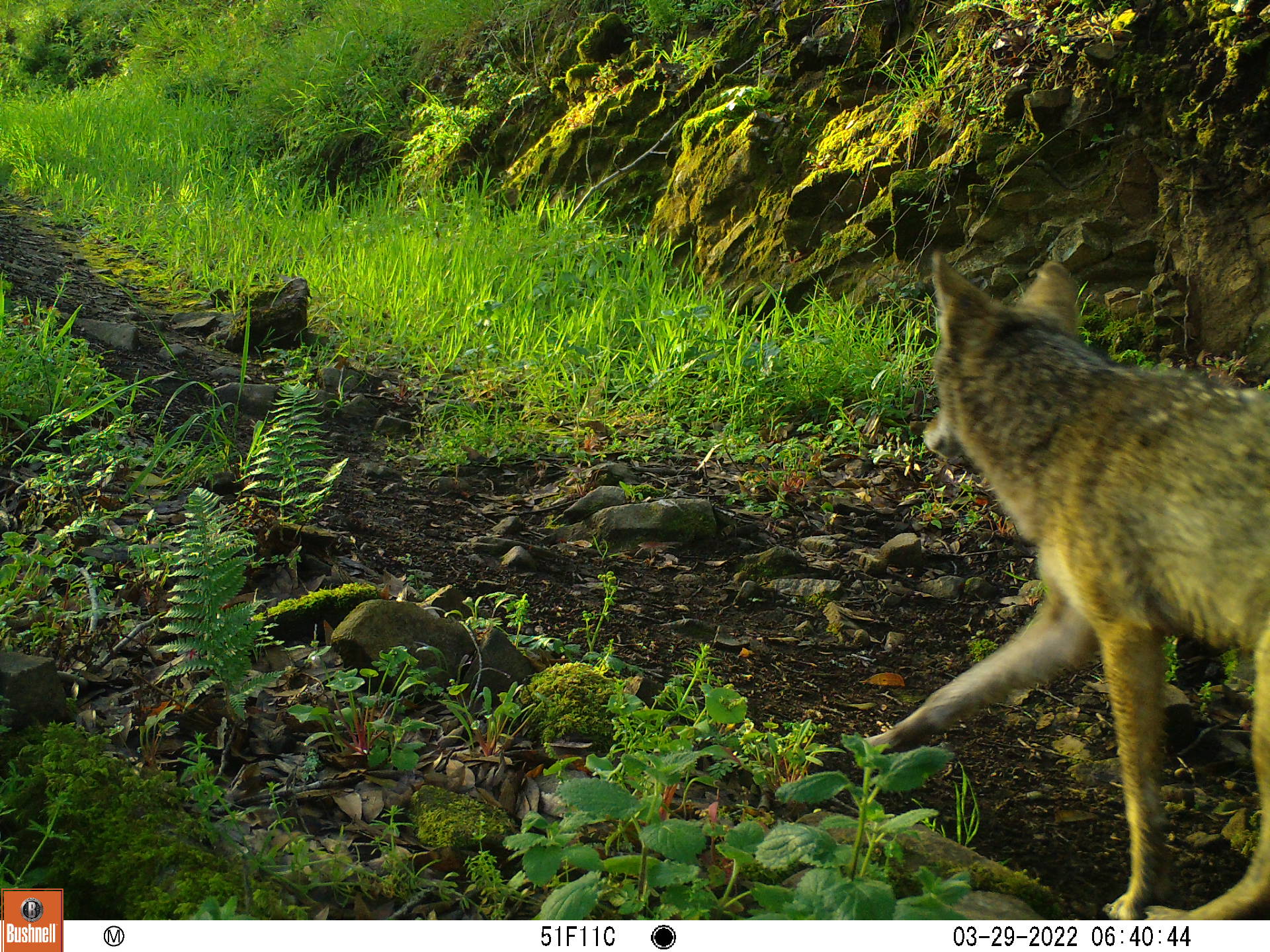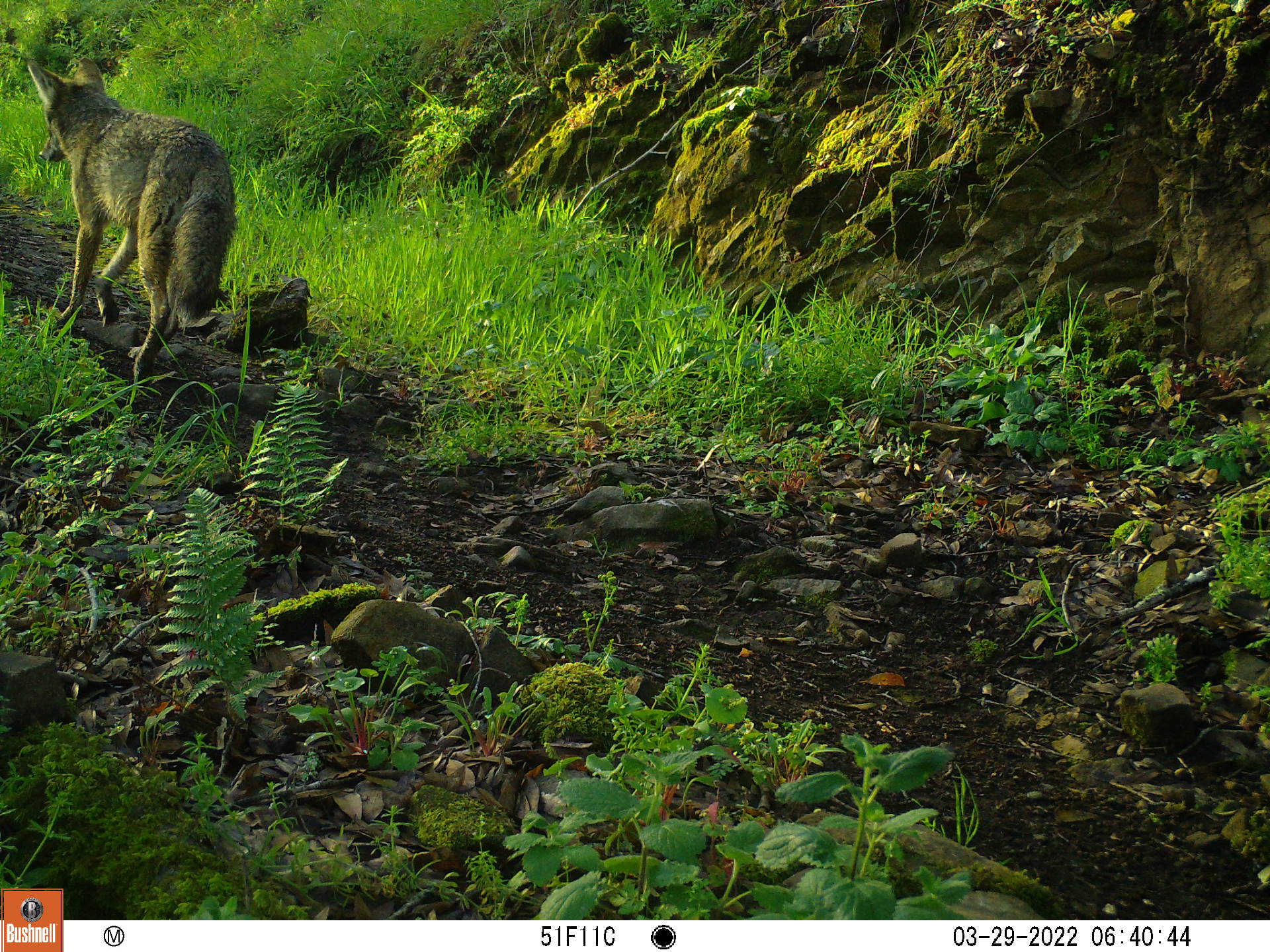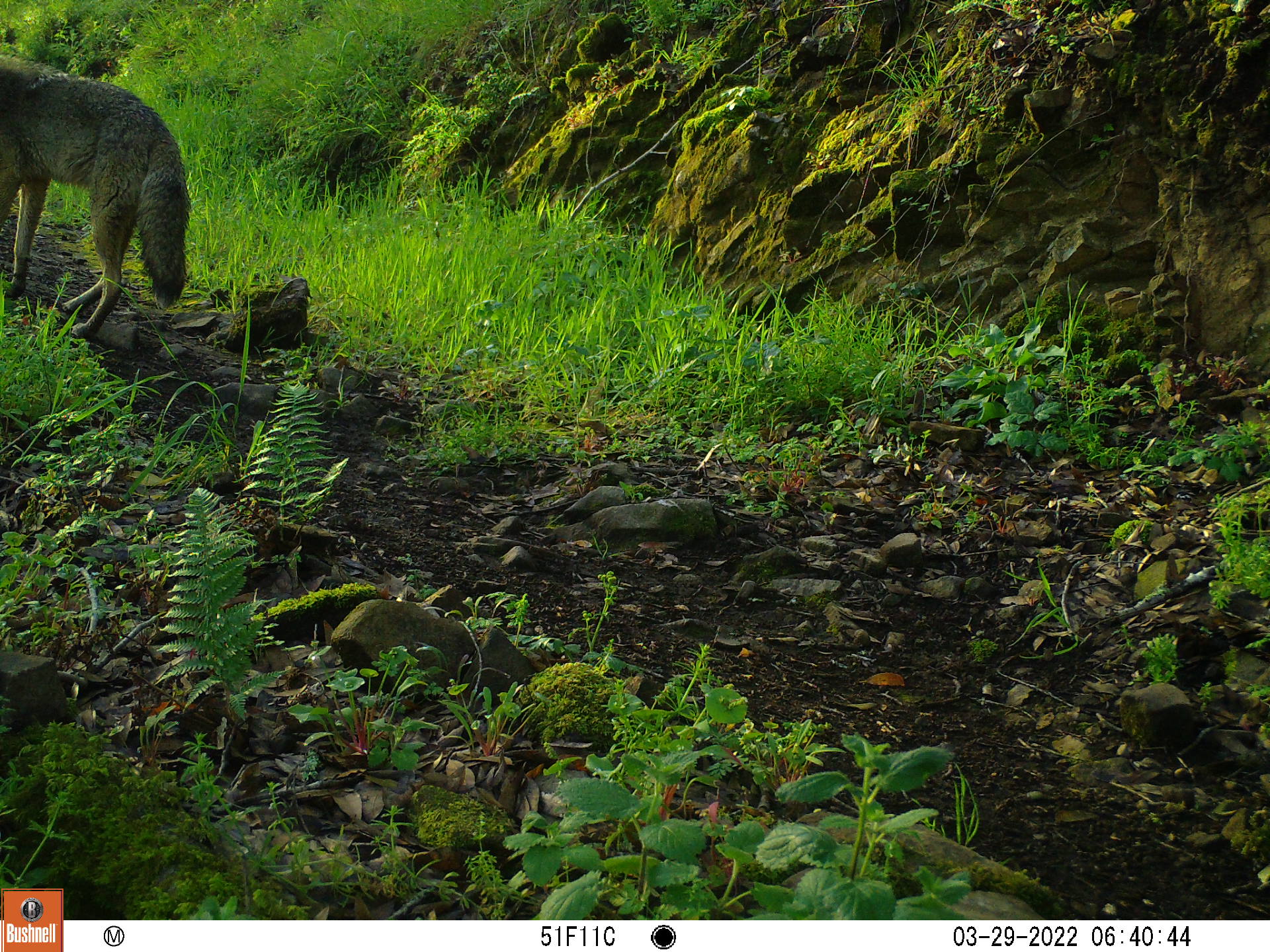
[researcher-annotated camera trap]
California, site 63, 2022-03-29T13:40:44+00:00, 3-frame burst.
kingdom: Animalia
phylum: Chordata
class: Mammalia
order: Carnivora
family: Canidae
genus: Canis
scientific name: Canis latrans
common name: coyote